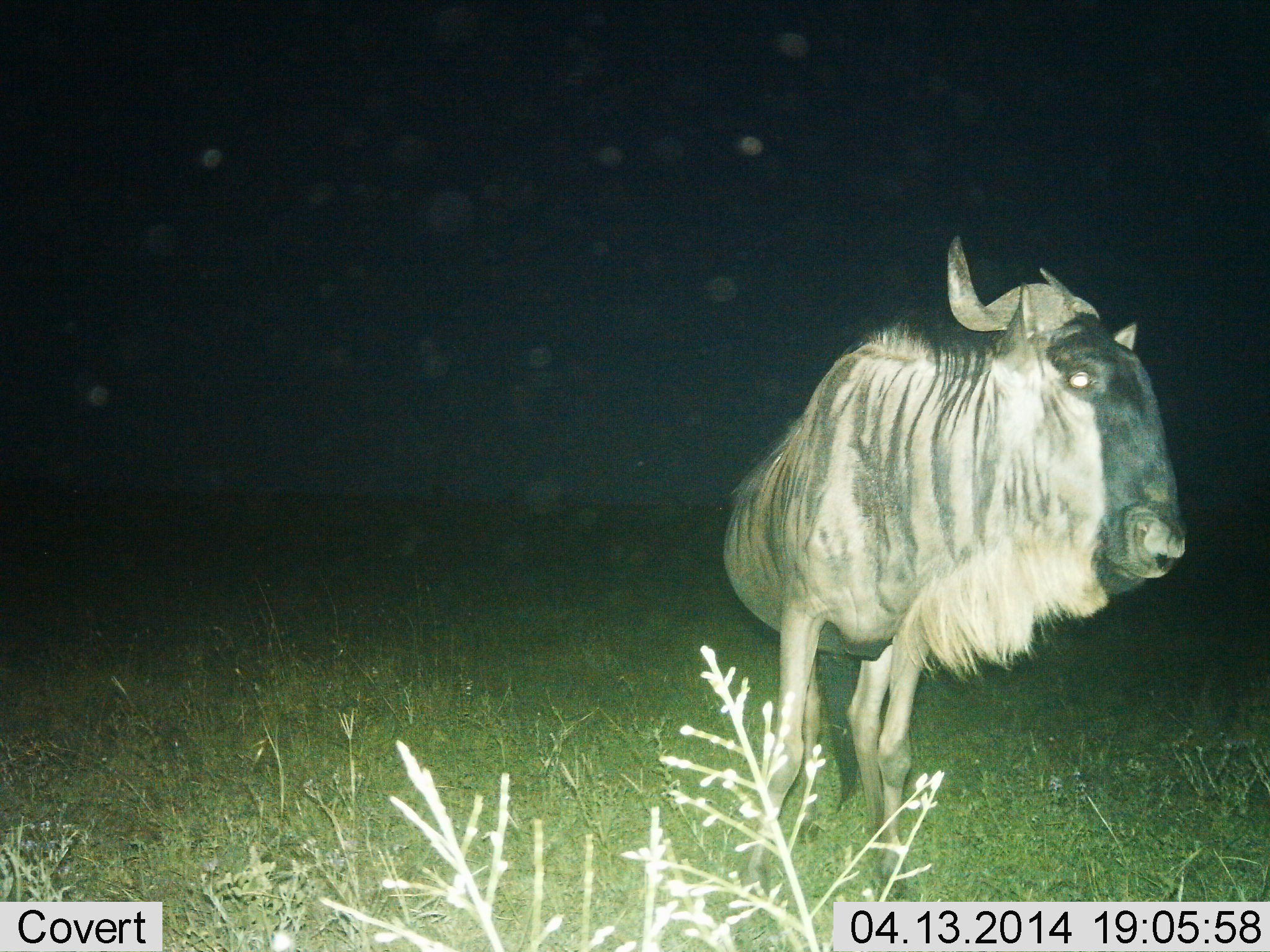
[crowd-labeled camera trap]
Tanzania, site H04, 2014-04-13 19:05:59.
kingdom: Animalia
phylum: Chordata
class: Mammalia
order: Artiodactyla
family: Bovidae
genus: Connochaetes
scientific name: Connochaetes taurinus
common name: blue wildebeest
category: wildebeest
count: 1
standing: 90%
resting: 0%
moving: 10%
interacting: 0%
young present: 0%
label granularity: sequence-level